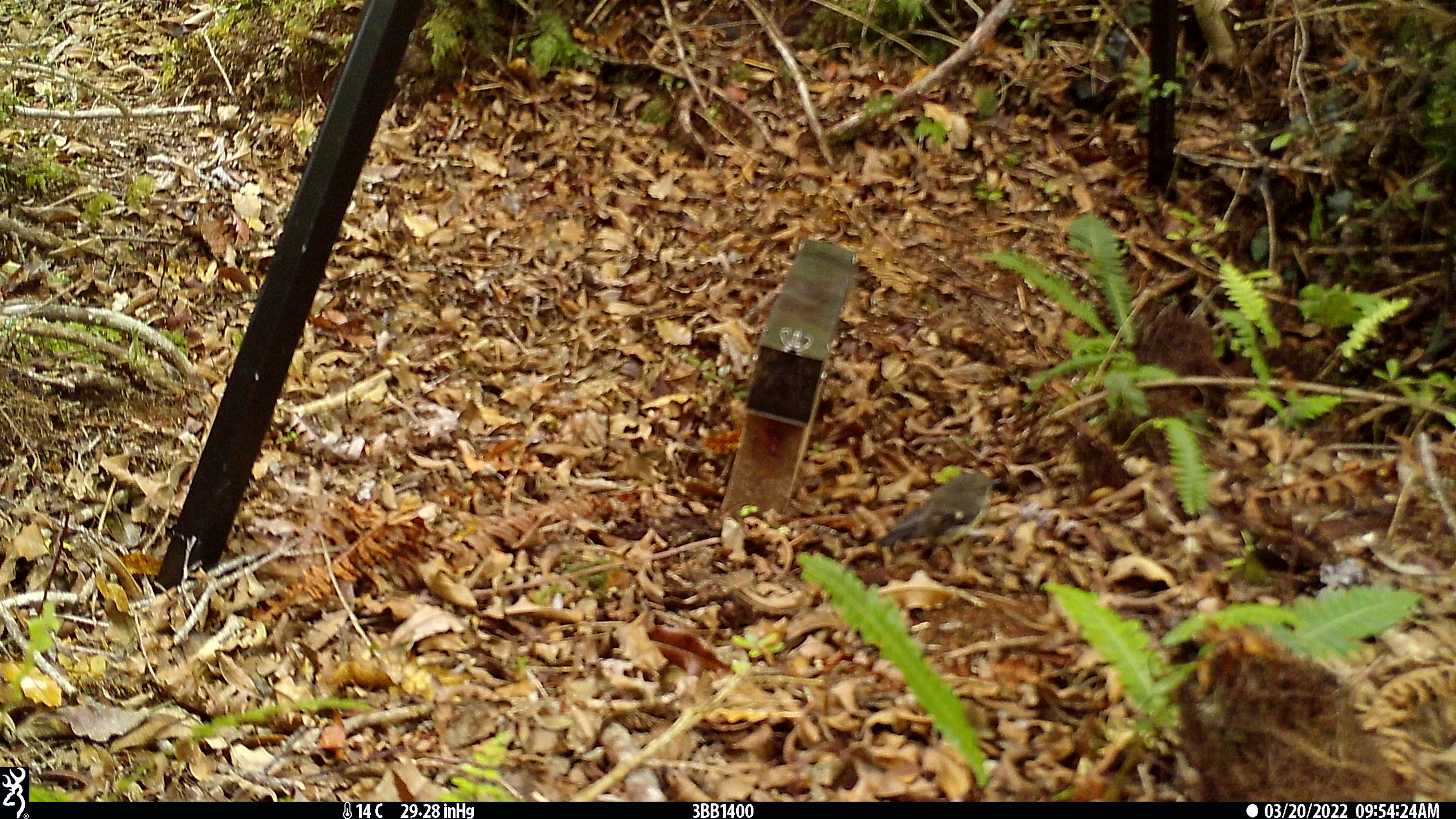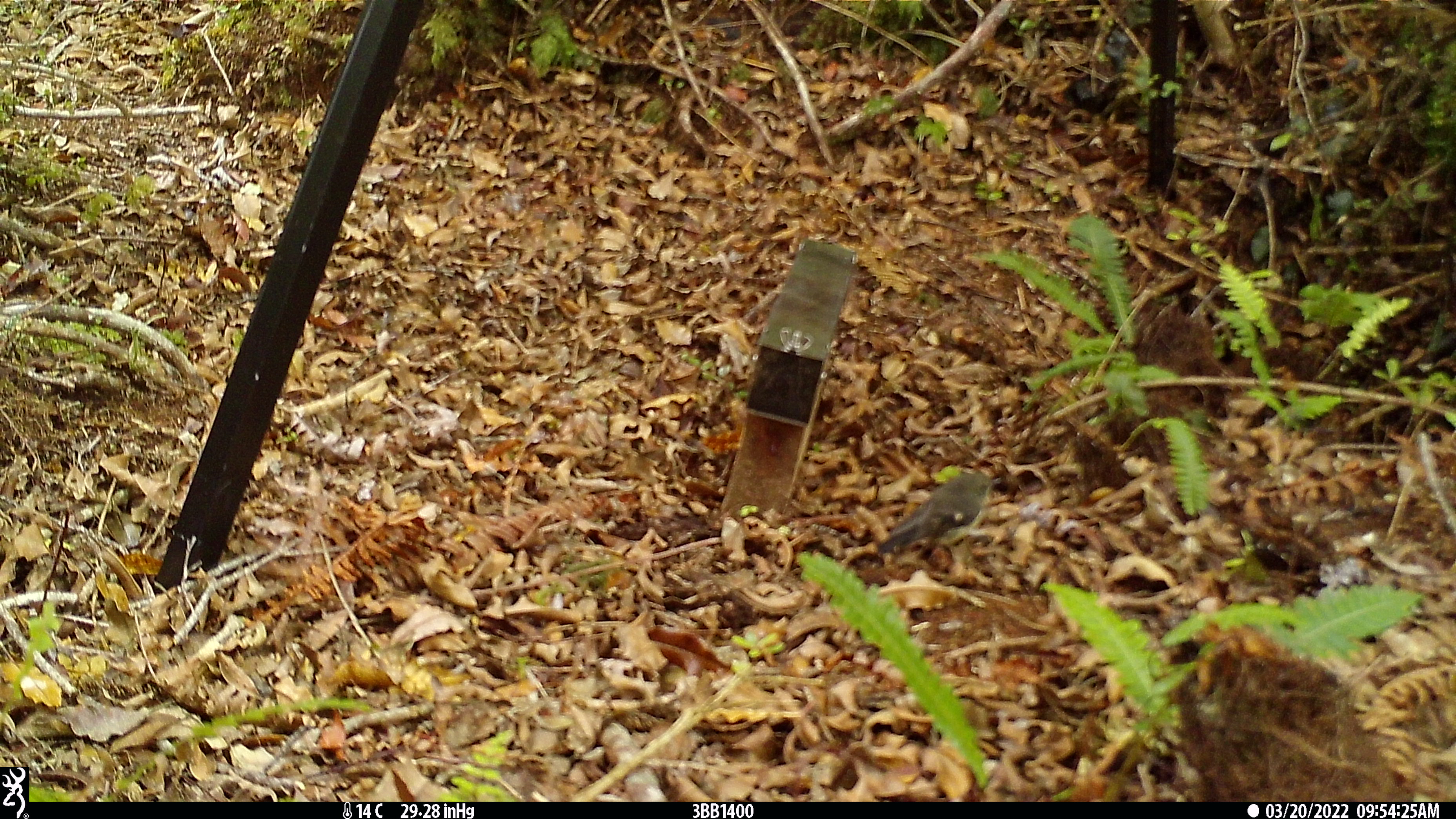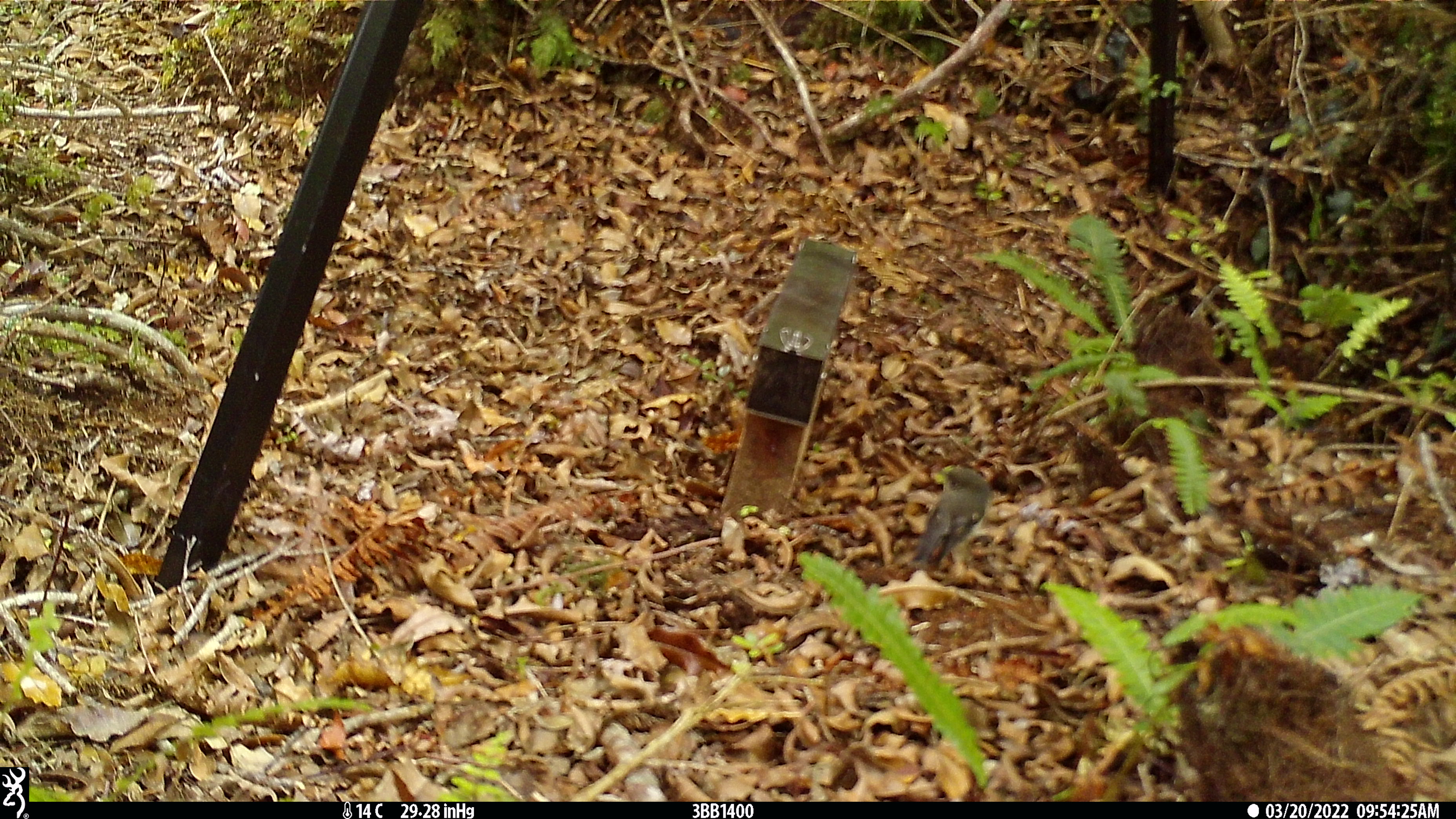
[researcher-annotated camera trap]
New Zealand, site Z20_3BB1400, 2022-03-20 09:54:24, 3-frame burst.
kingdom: Animalia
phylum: Chordata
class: Aves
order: Passeriformes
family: Petroicidae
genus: Petroica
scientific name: Petroica macrocephala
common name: tomtit